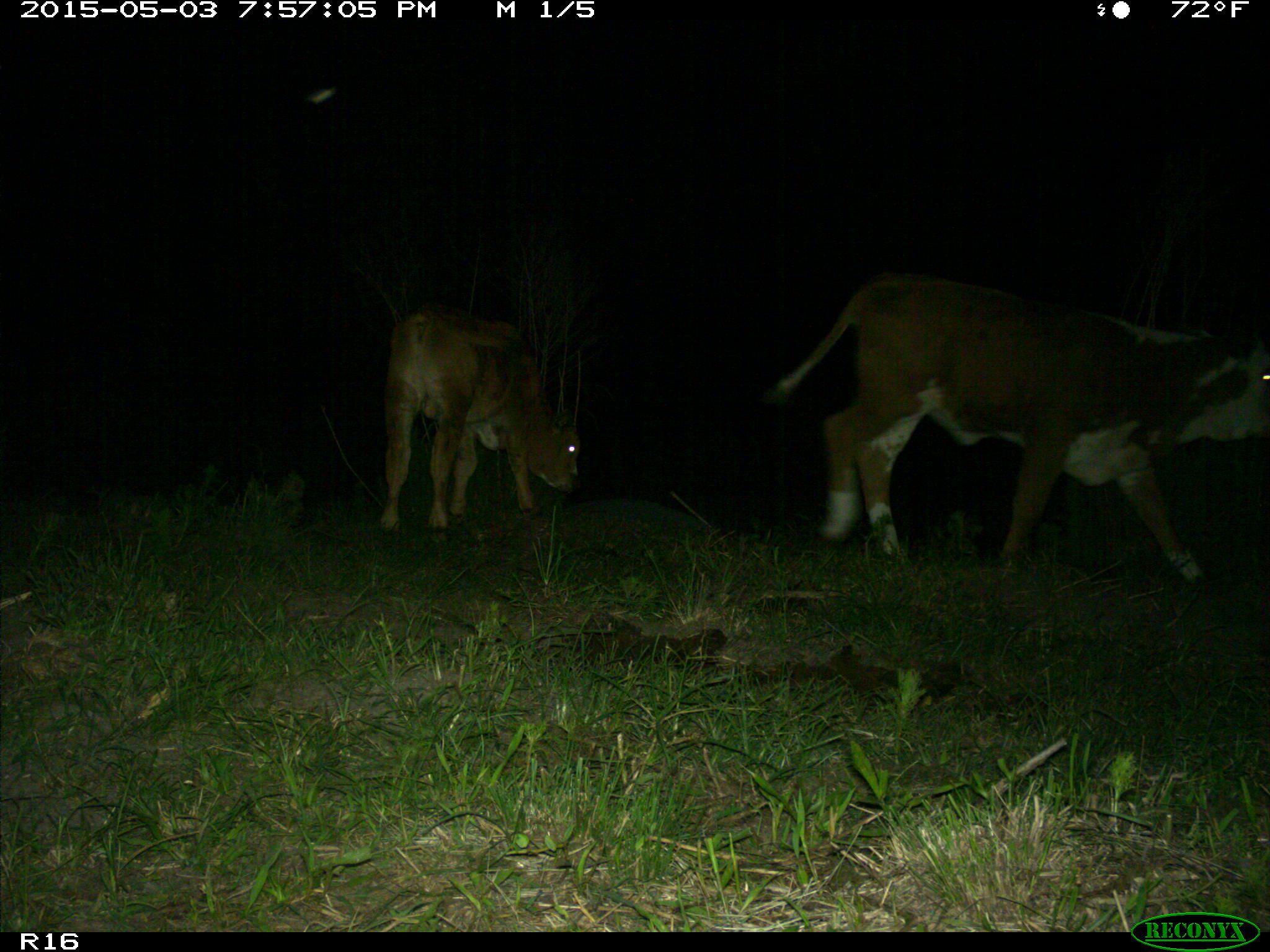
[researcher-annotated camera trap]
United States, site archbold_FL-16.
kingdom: Animalia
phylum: Chordata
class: Mammalia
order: Artiodactyla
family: Bovidae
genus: Bos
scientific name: Bos taurus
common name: domestic cow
Bos taurus (domestic cow).